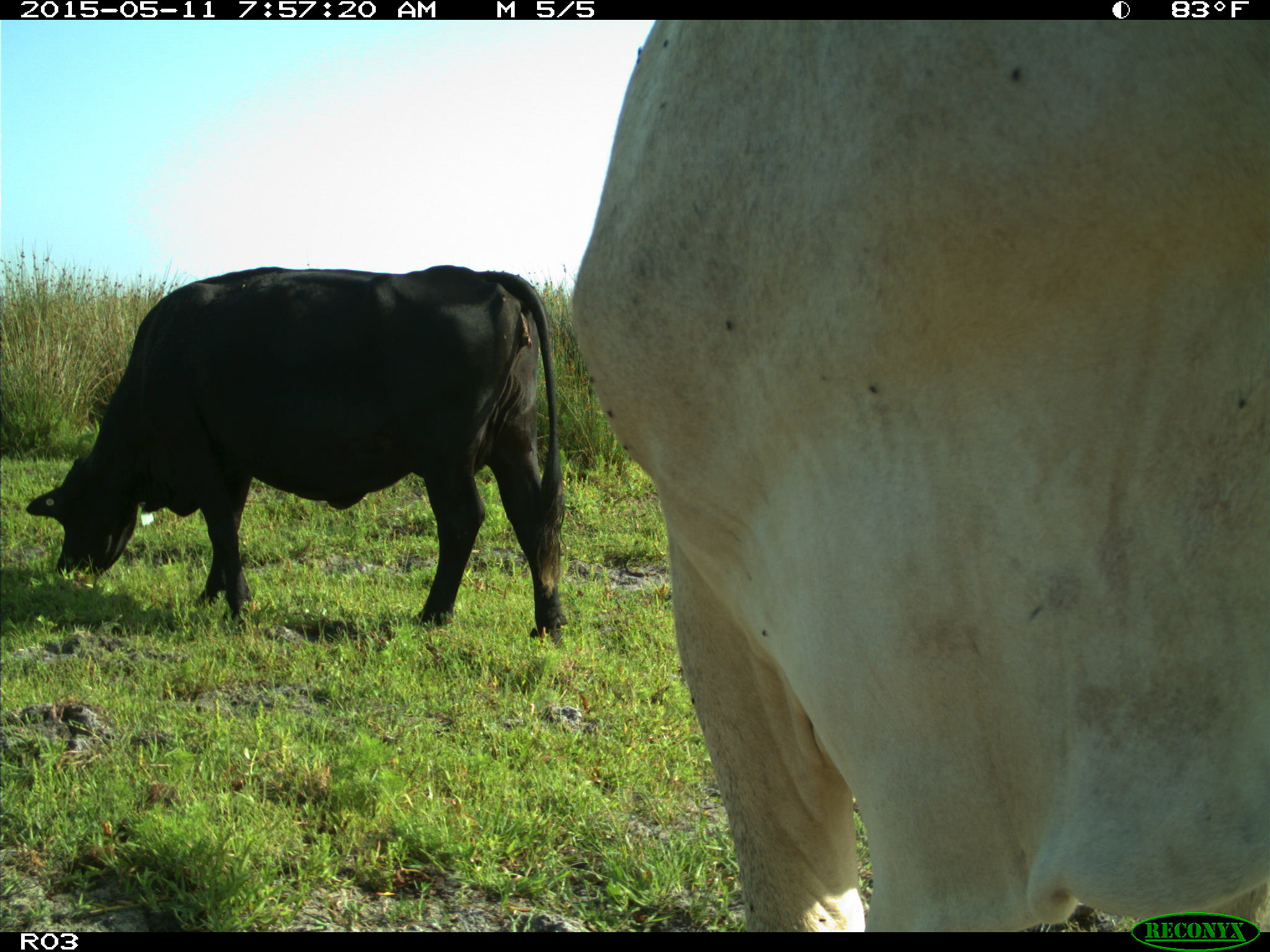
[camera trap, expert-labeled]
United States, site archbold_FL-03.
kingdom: Animalia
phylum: Chordata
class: Mammalia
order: Artiodactyla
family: Bovidae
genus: Bos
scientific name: Bos taurus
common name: domestic cow